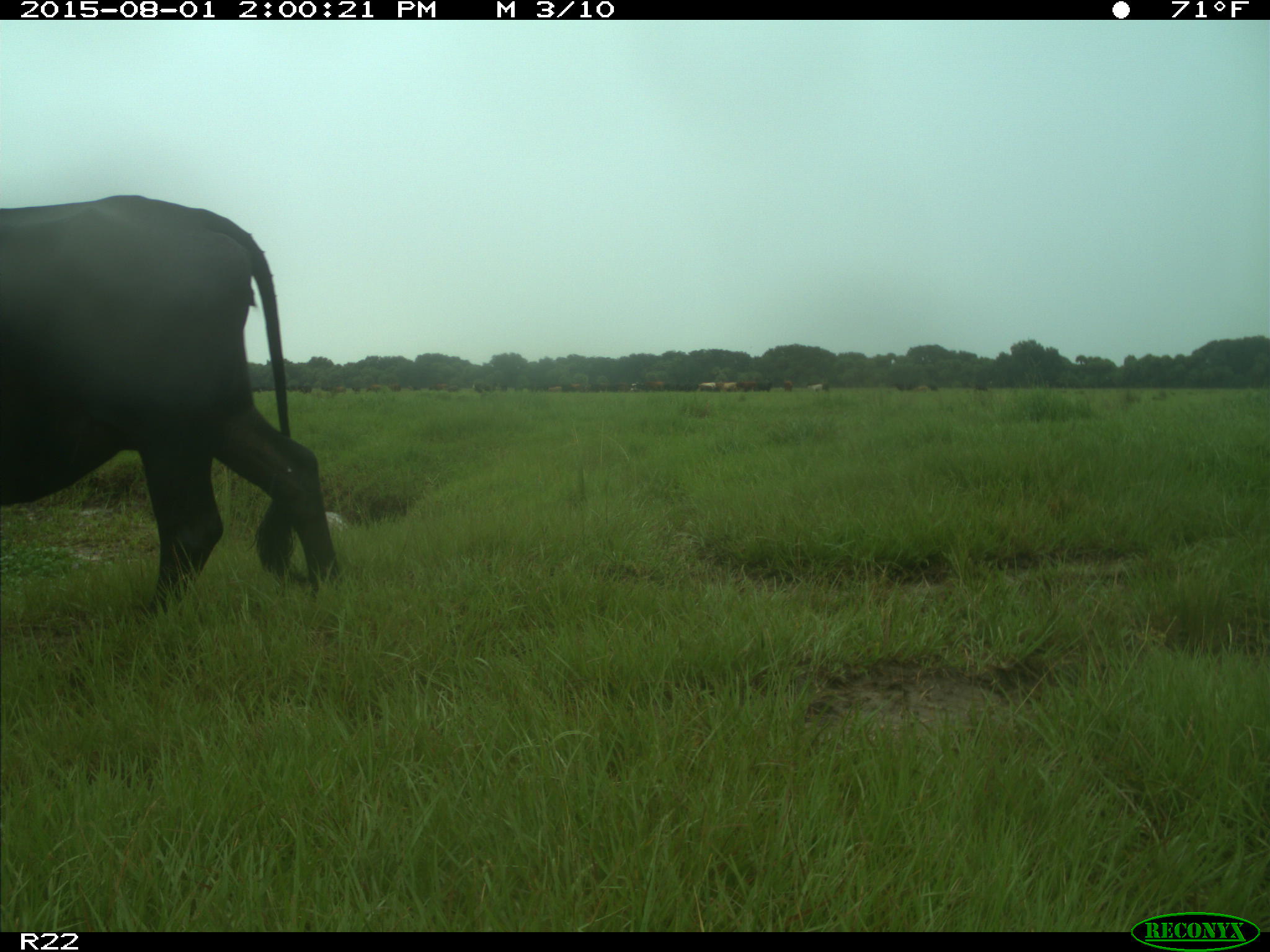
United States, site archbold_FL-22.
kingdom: Animalia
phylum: Chordata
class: Mammalia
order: Artiodactyla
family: Bovidae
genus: Bos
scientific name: Bos taurus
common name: domestic cow